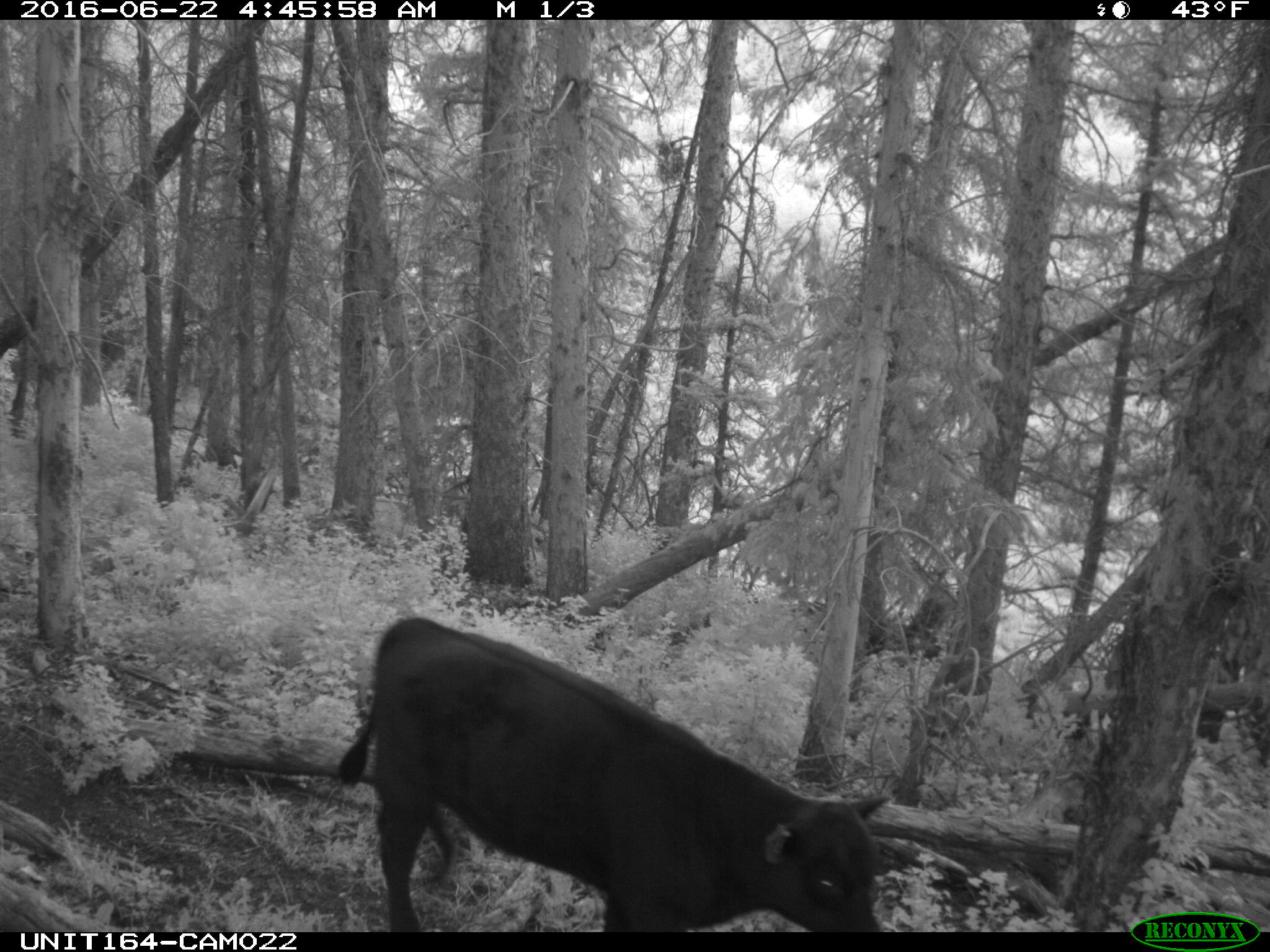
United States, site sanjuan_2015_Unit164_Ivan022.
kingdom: Animalia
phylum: Chordata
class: Mammalia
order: Artiodactyla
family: Bovidae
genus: Bos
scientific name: Bos taurus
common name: domestic cow